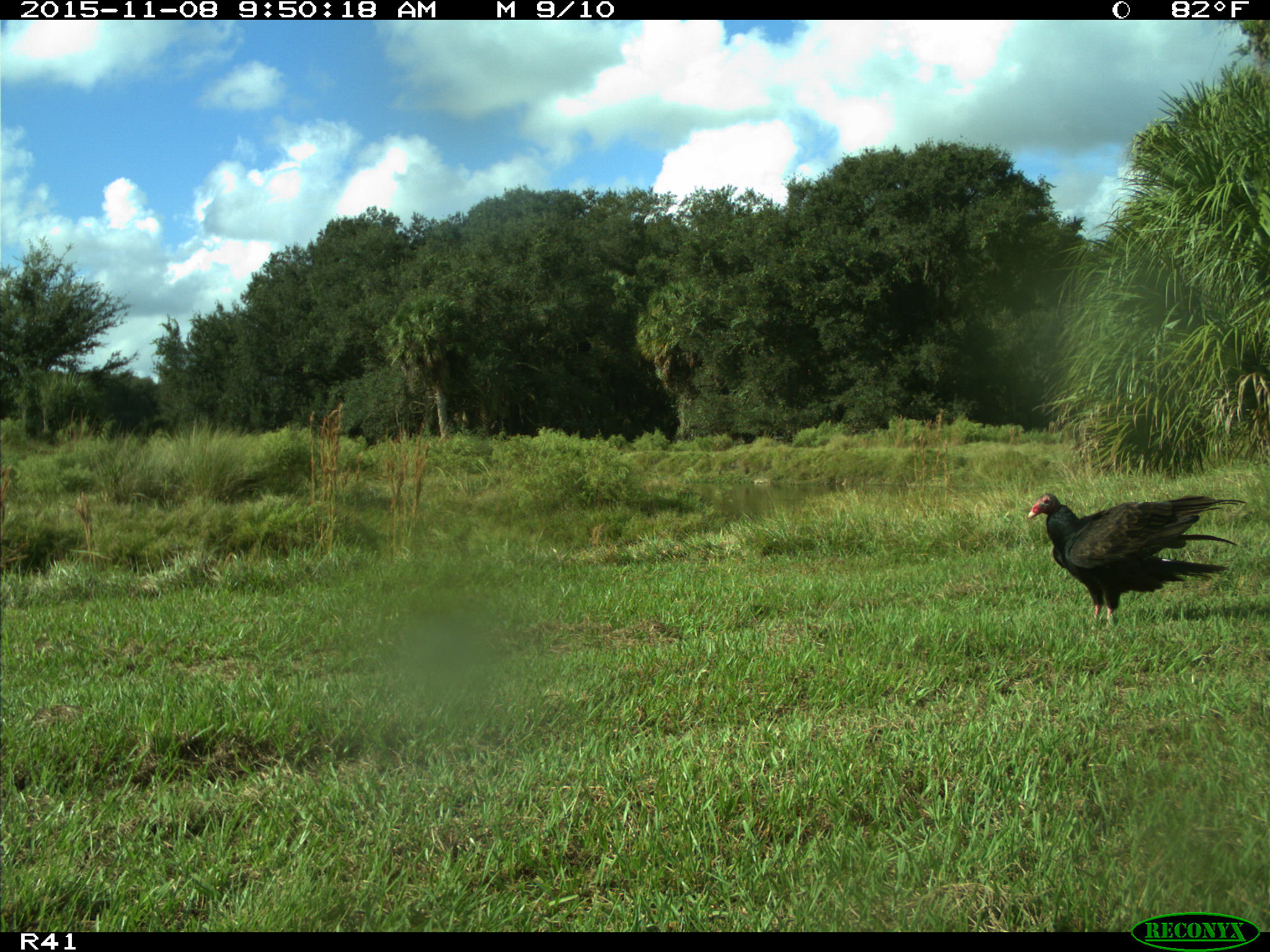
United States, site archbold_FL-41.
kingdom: Animalia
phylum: Chordata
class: Aves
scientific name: Aves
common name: birds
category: unidentified bird